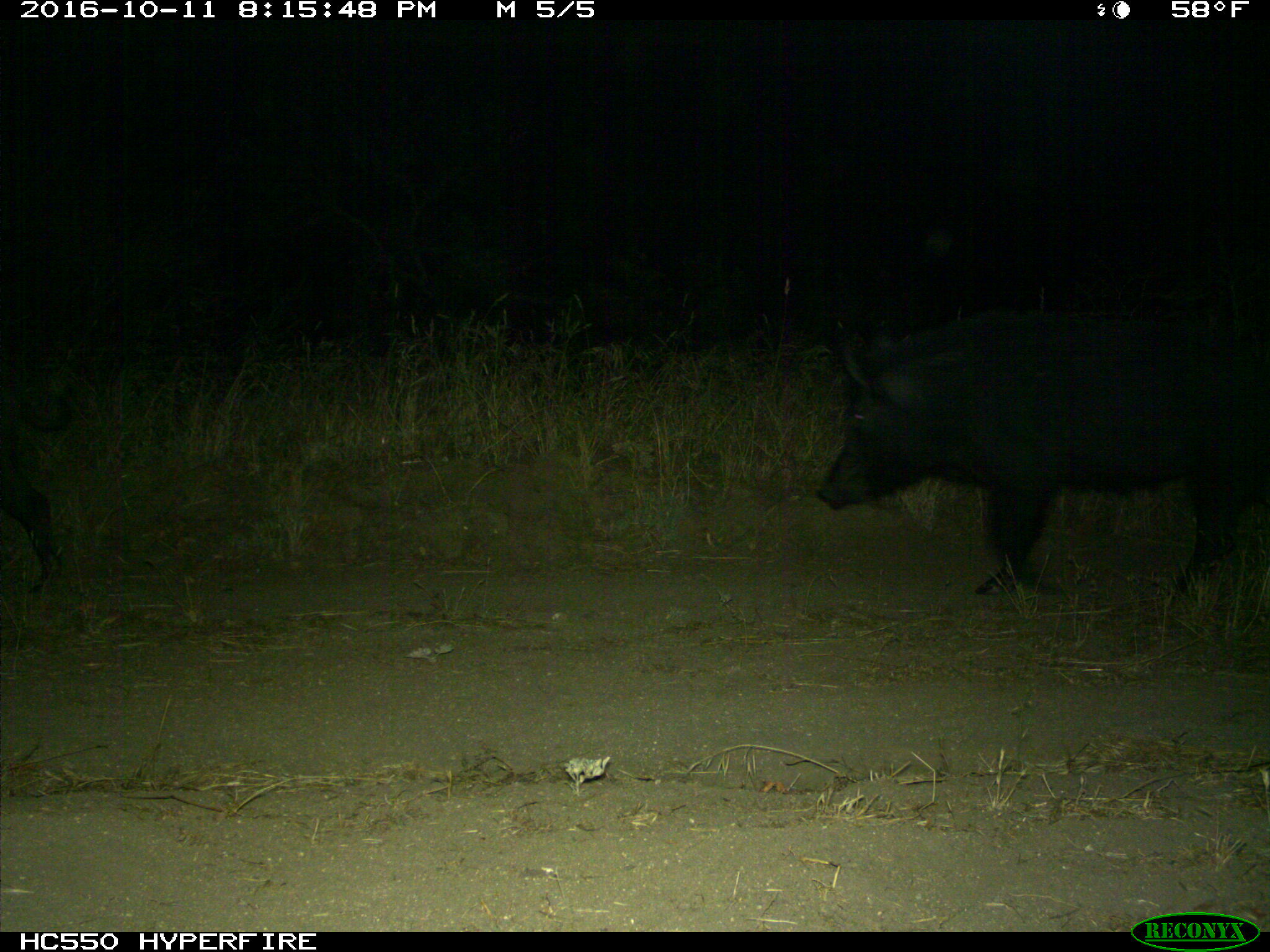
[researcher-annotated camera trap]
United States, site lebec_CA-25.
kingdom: Animalia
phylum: Chordata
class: Mammalia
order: Artiodactyla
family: Suidae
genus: Sus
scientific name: Sus scrofa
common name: wild boar